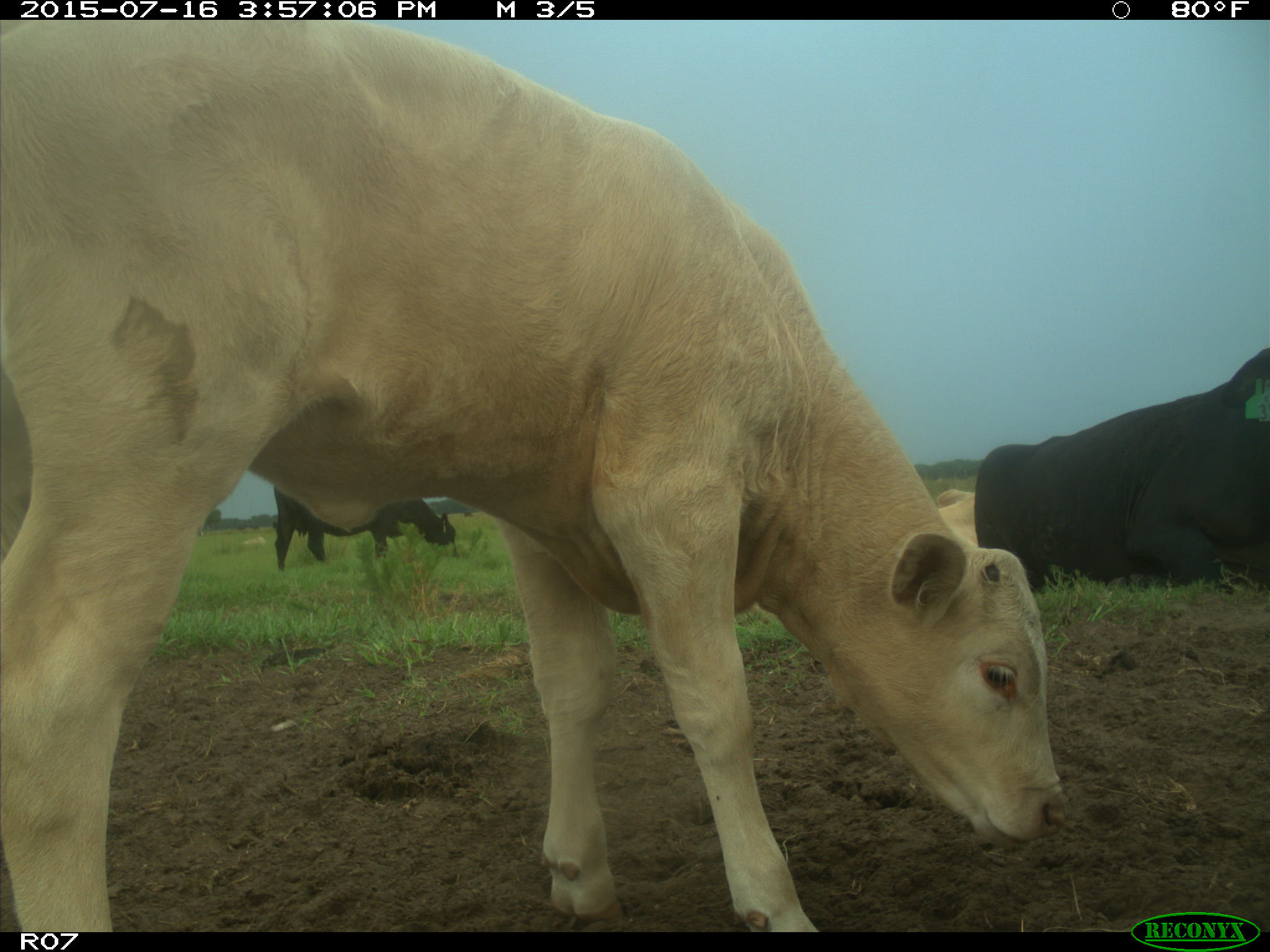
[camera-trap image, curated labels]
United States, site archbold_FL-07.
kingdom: Animalia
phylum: Chordata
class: Mammalia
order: Artiodactyla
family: Bovidae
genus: Bos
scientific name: Bos taurus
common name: domestic cow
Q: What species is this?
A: Bos taurus (domestic cow).